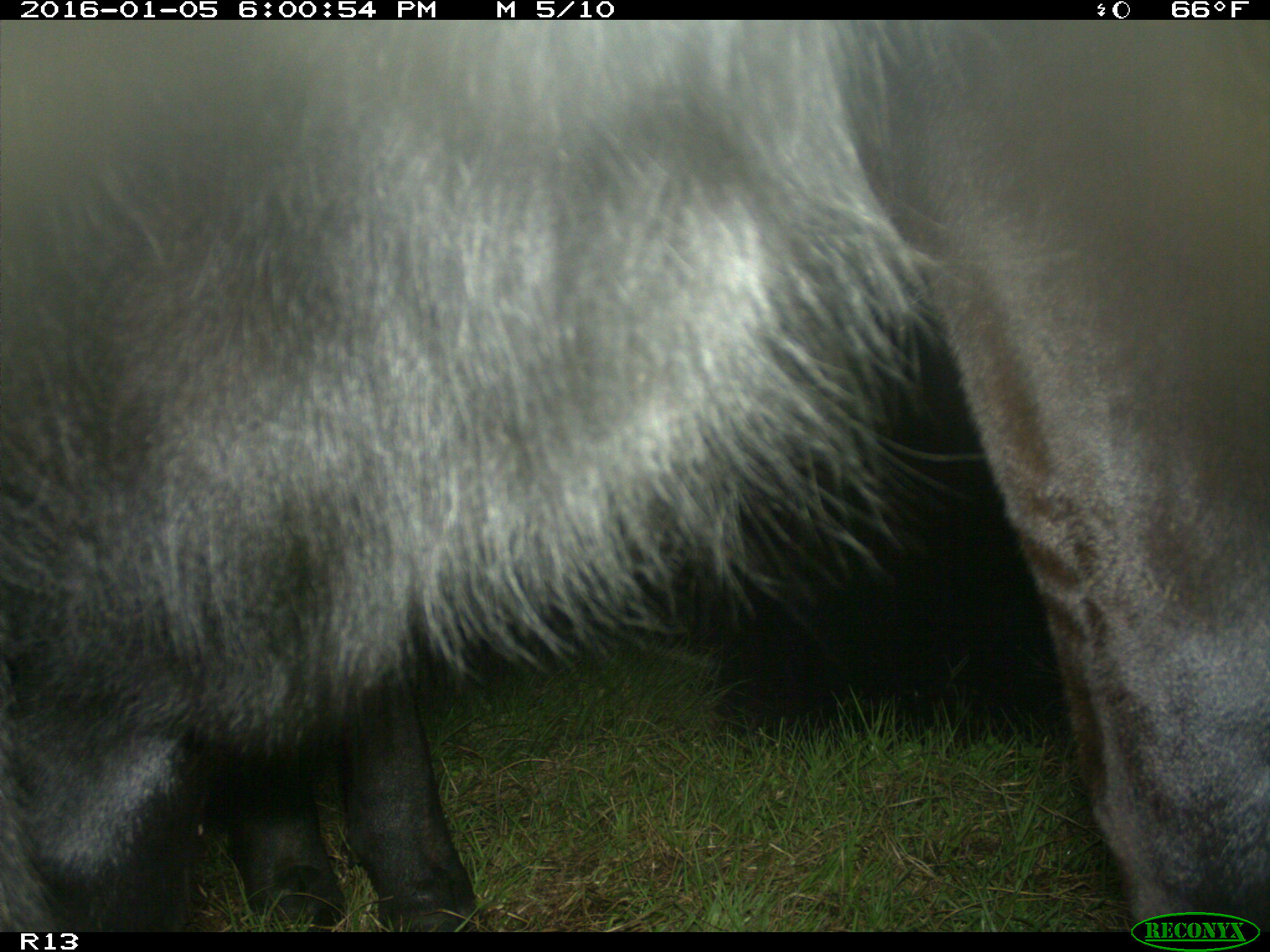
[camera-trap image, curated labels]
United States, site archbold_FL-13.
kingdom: Animalia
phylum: Chordata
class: Mammalia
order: Artiodactyla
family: Bovidae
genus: Bos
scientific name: Bos taurus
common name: domestic cow